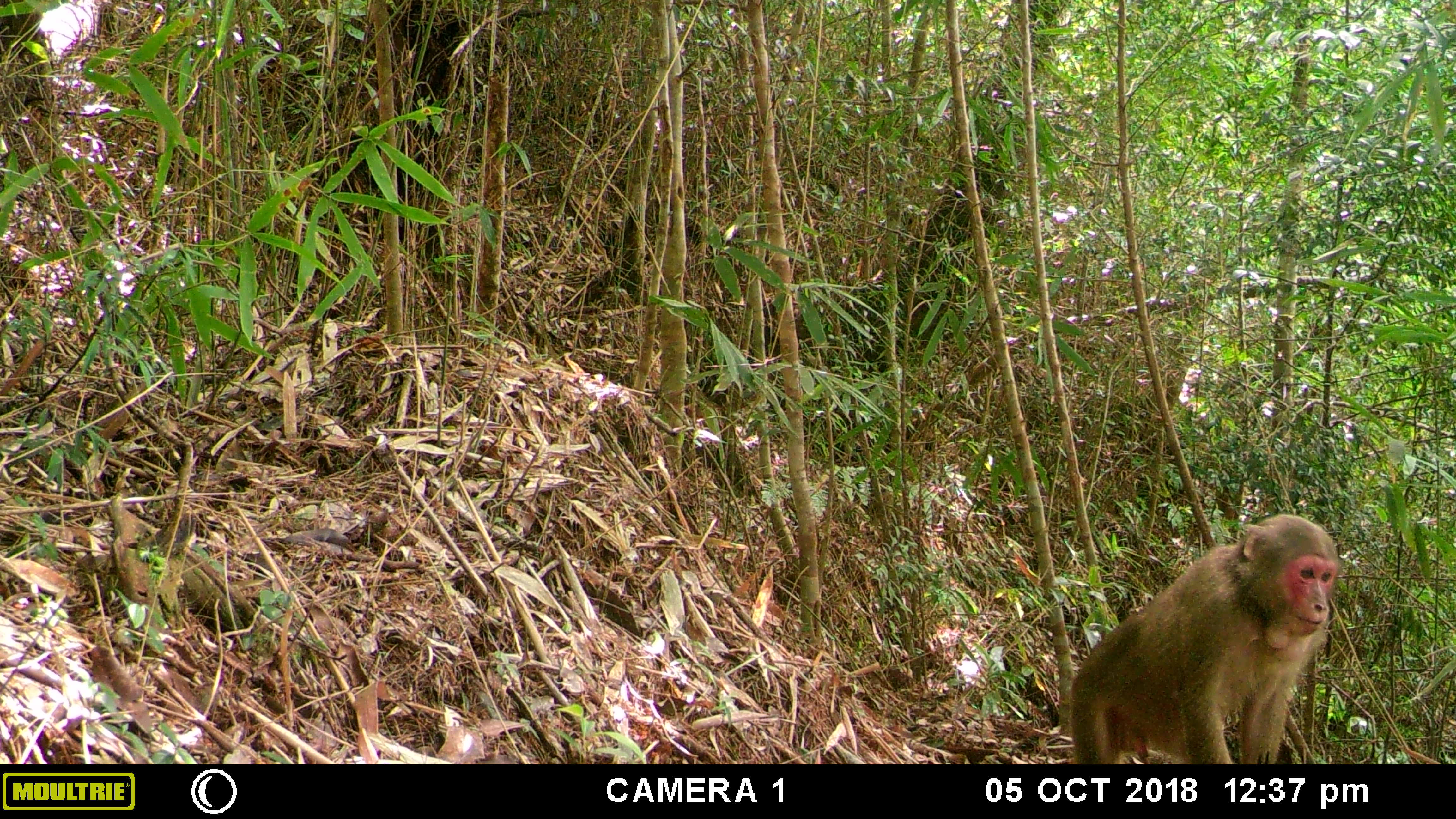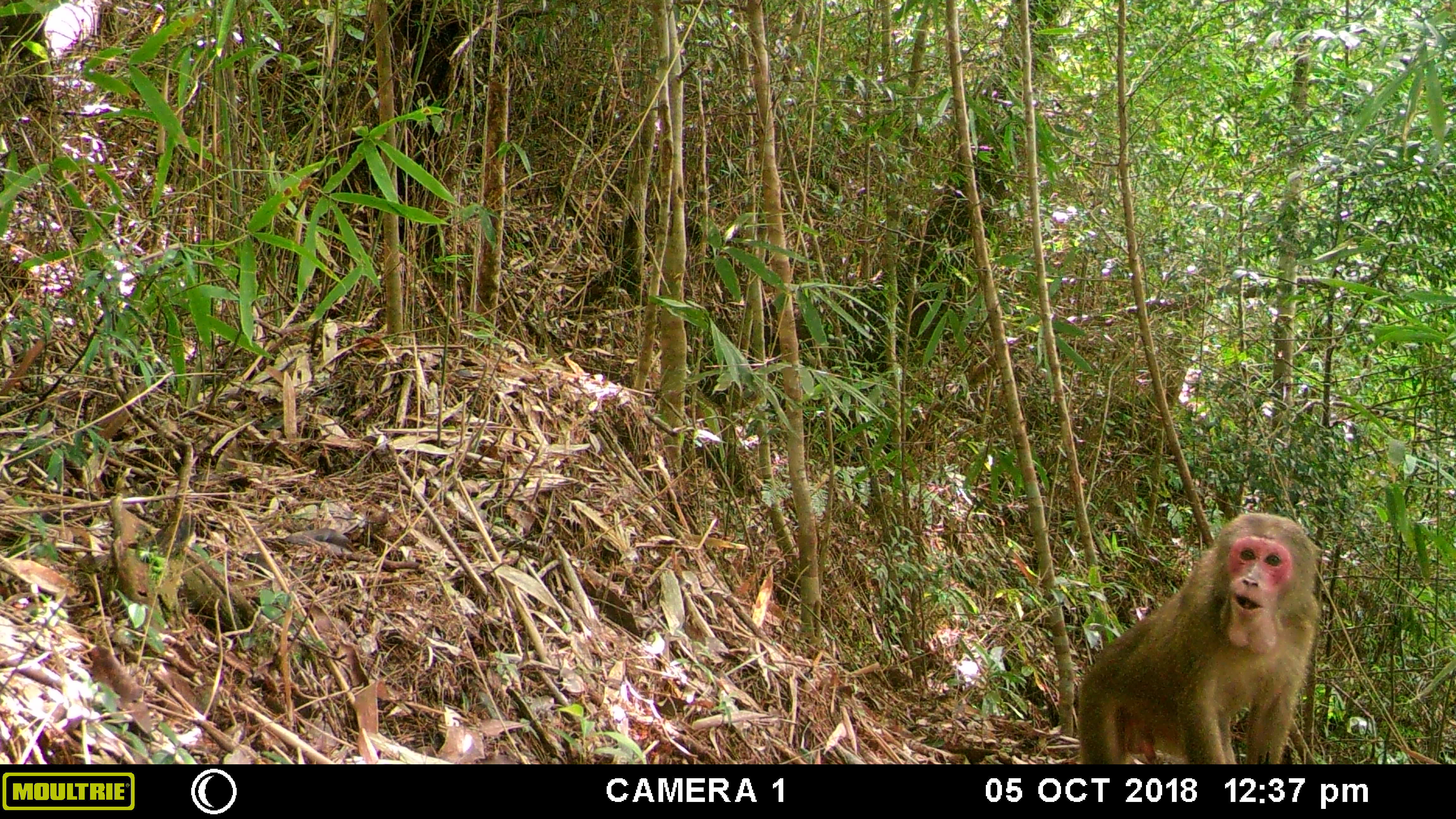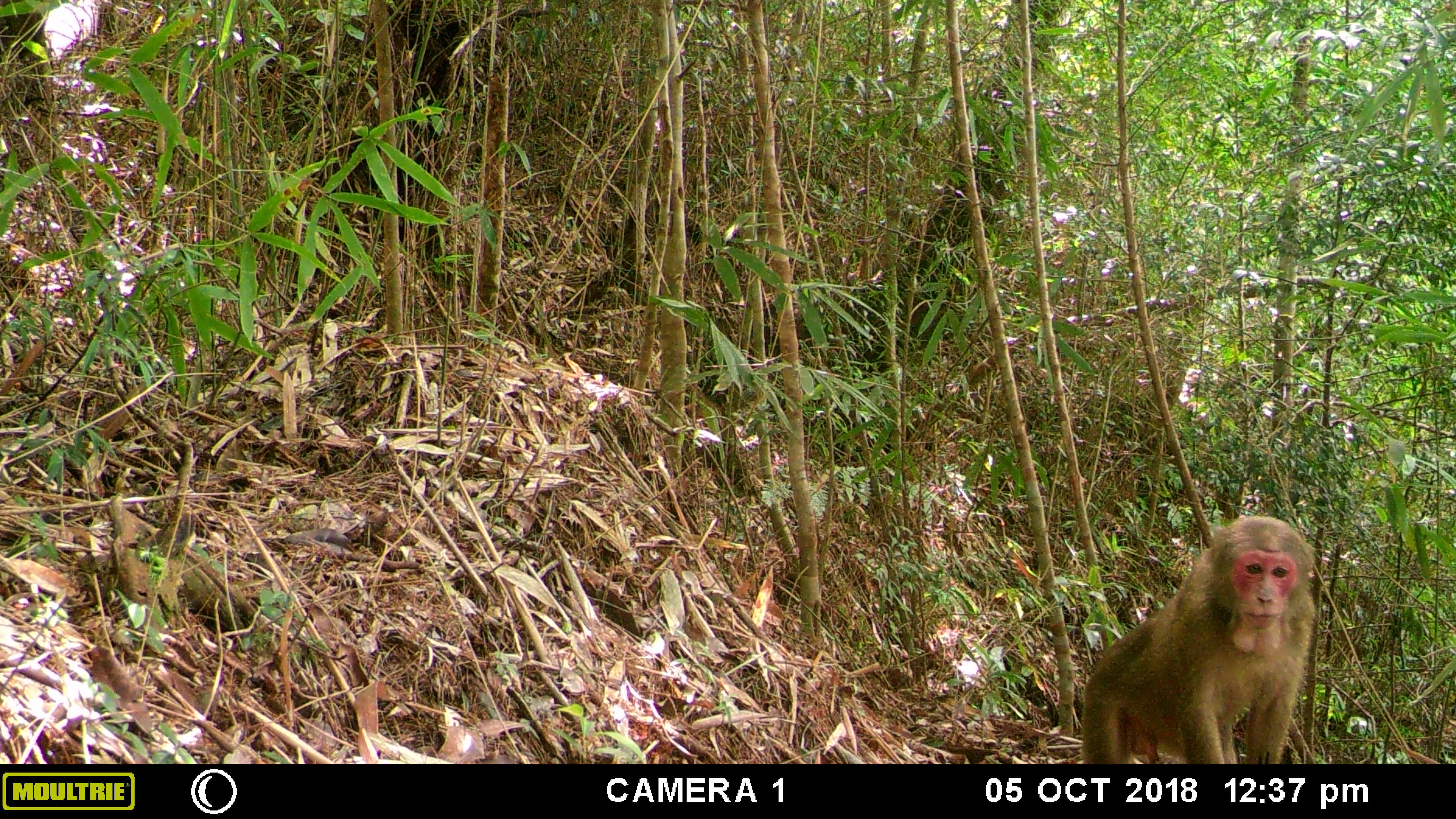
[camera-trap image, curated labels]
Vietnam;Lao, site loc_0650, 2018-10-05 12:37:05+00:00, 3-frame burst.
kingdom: Animalia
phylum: Chordata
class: Mammalia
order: Primates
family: Cercopithecidae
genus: Macaca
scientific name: Macaca arctoides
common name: stump-tailed macaque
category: stump tailed macaque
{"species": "stump tailed macaque (stump-tailed macaque) (Macaca arctoides)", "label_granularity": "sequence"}